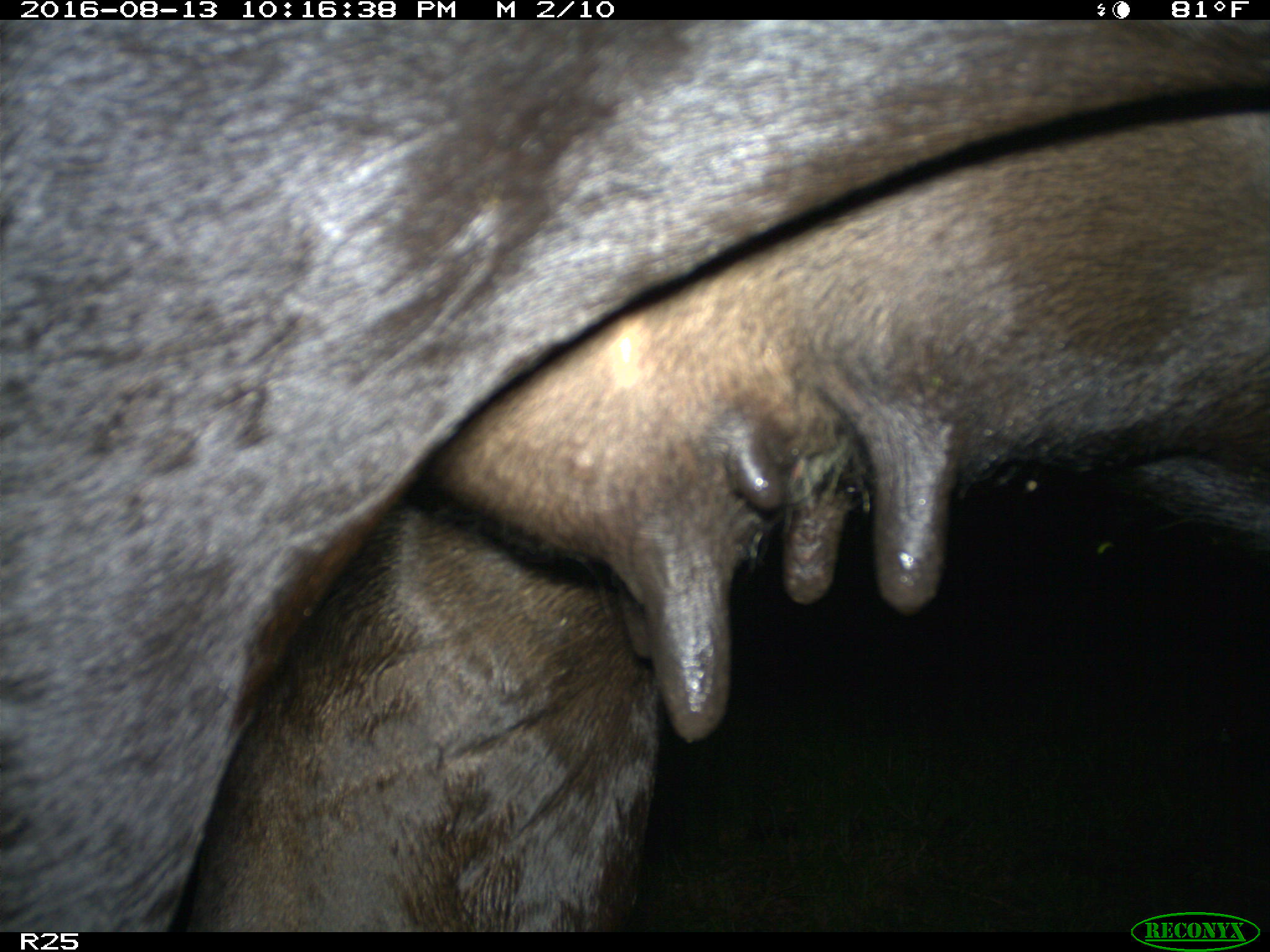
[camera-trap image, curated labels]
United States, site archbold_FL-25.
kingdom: Animalia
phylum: Chordata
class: Mammalia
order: Artiodactyla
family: Bovidae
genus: Bos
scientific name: Bos taurus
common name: domestic cow